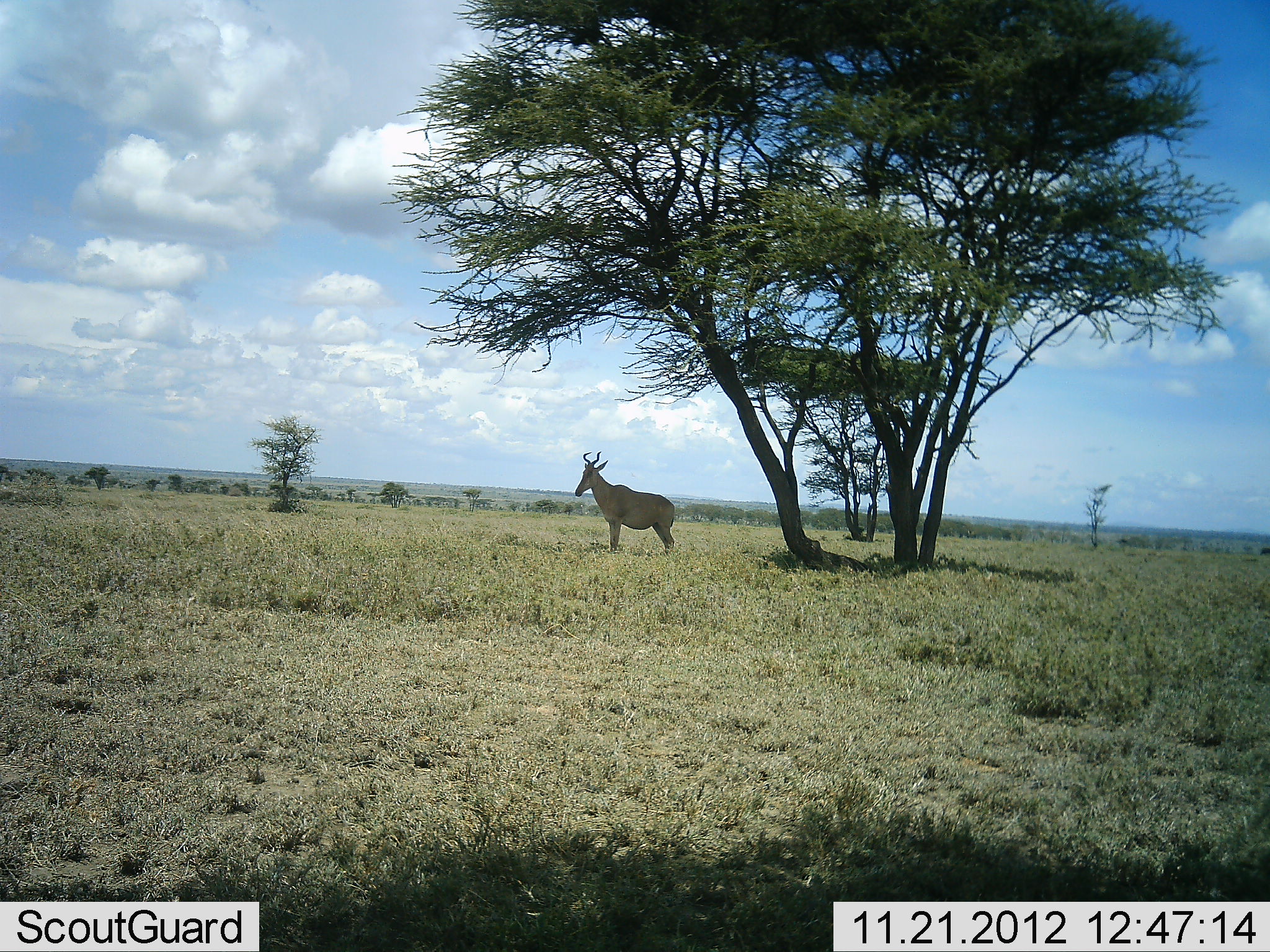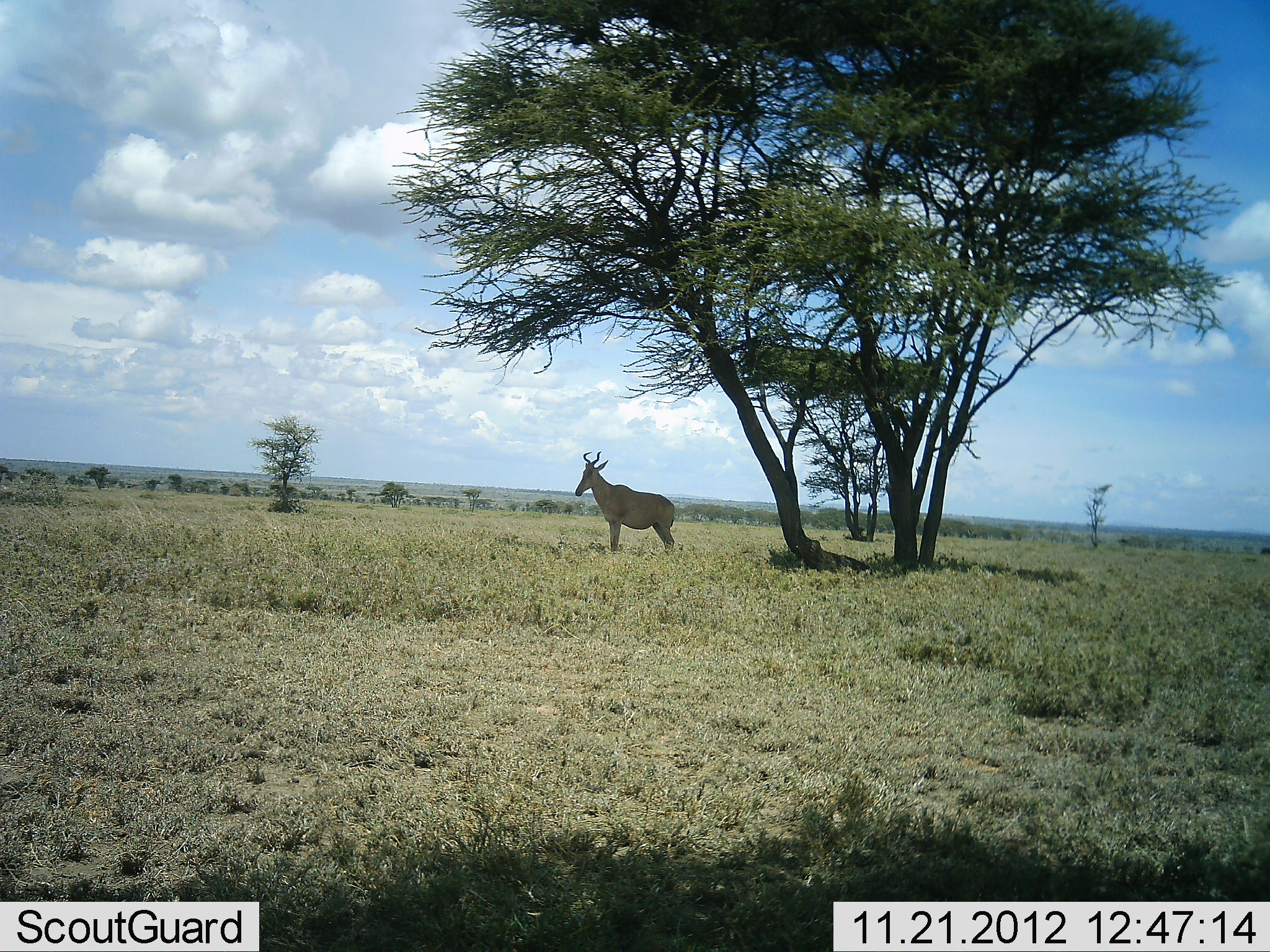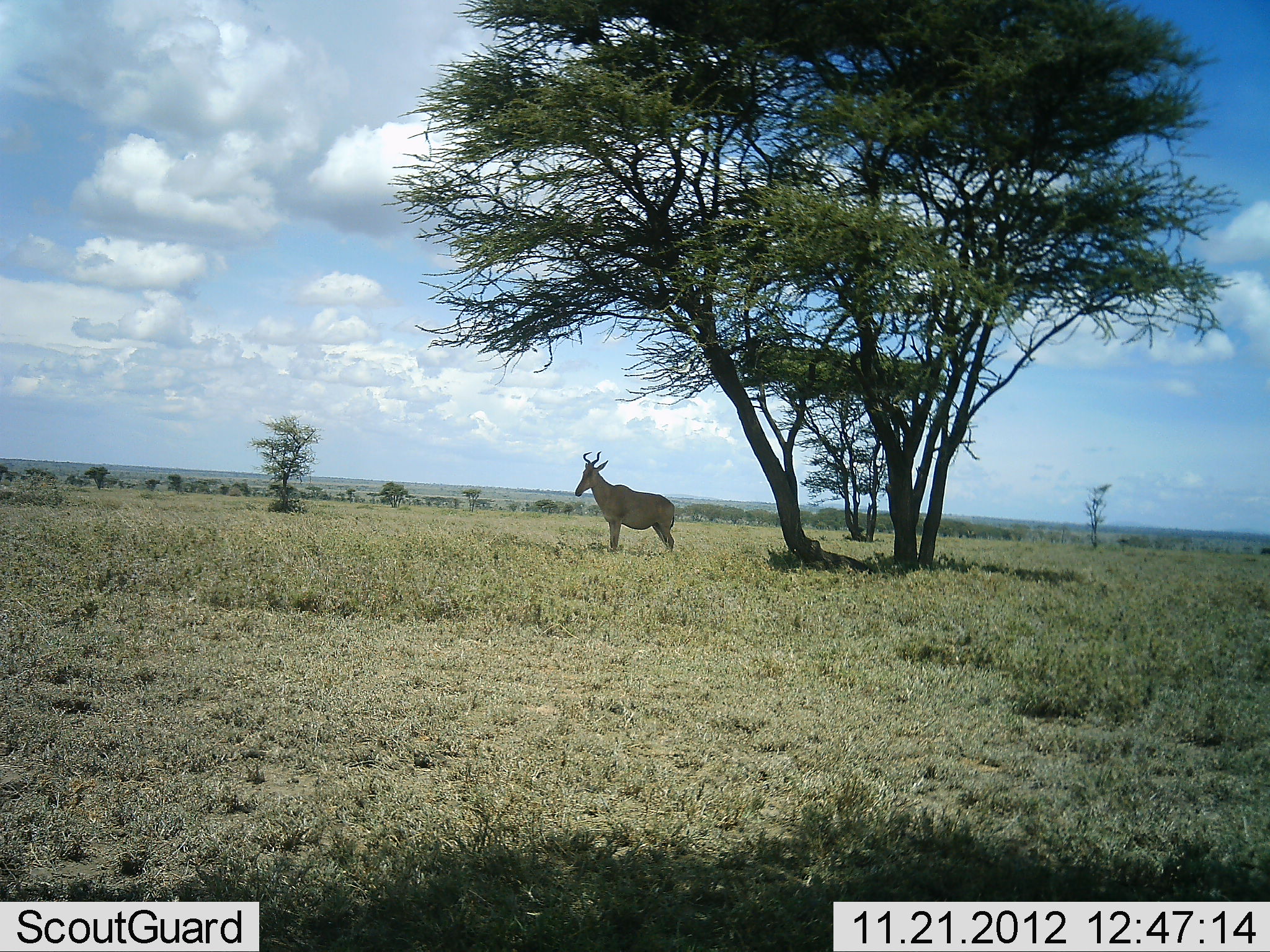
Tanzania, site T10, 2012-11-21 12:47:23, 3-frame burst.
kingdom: Animalia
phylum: Chordata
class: Mammalia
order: Artiodactyla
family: Bovidae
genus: Alcelaphus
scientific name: Alcelaphus buselaphus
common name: hartebeest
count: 1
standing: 100%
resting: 0%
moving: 0%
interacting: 0%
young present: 0%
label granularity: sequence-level